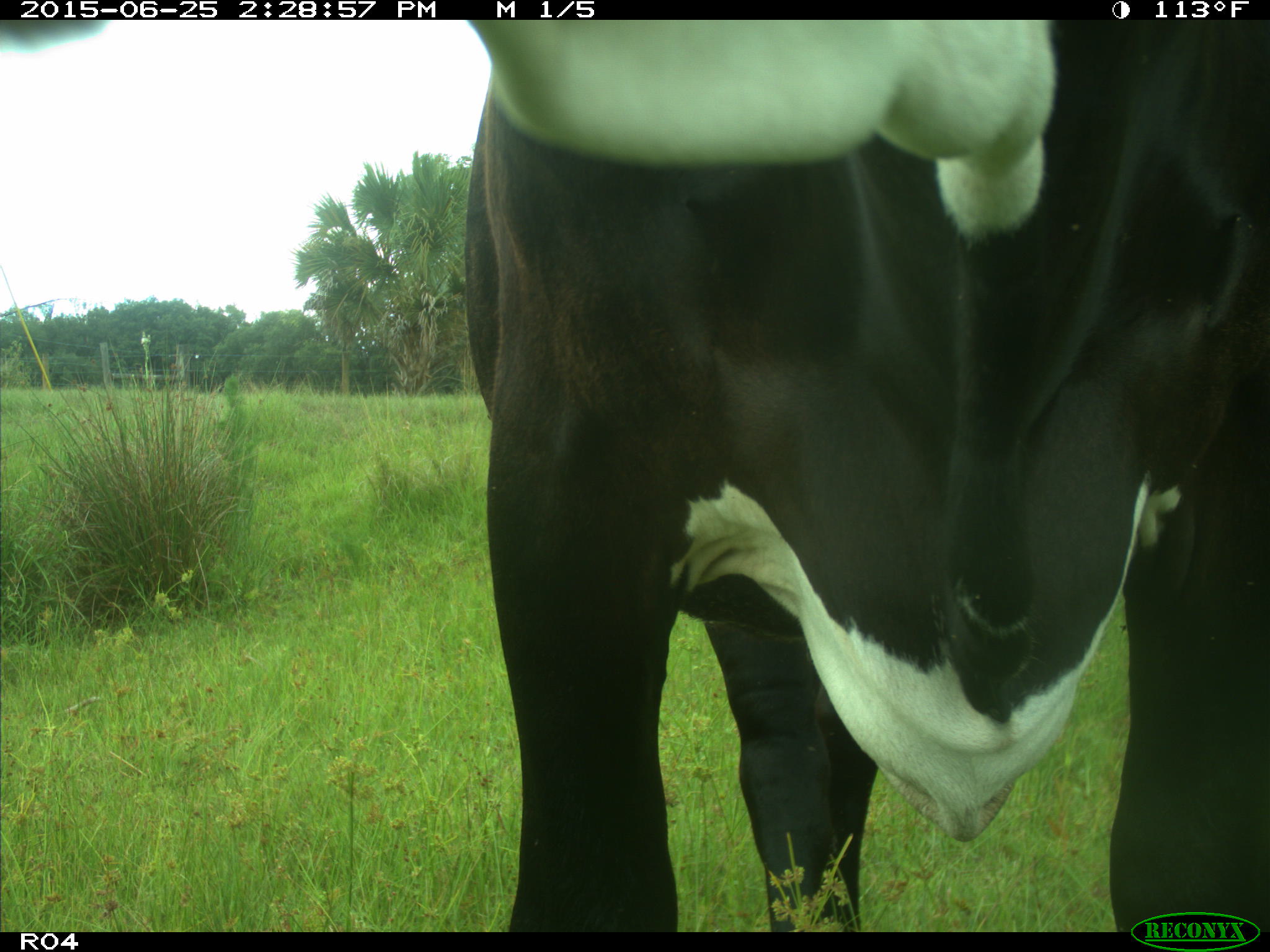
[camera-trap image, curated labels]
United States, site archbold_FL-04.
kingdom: Animalia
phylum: Chordata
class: Mammalia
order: Artiodactyla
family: Bovidae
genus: Bos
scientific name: Bos taurus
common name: domestic cow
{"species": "Bos taurus (domestic cow)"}